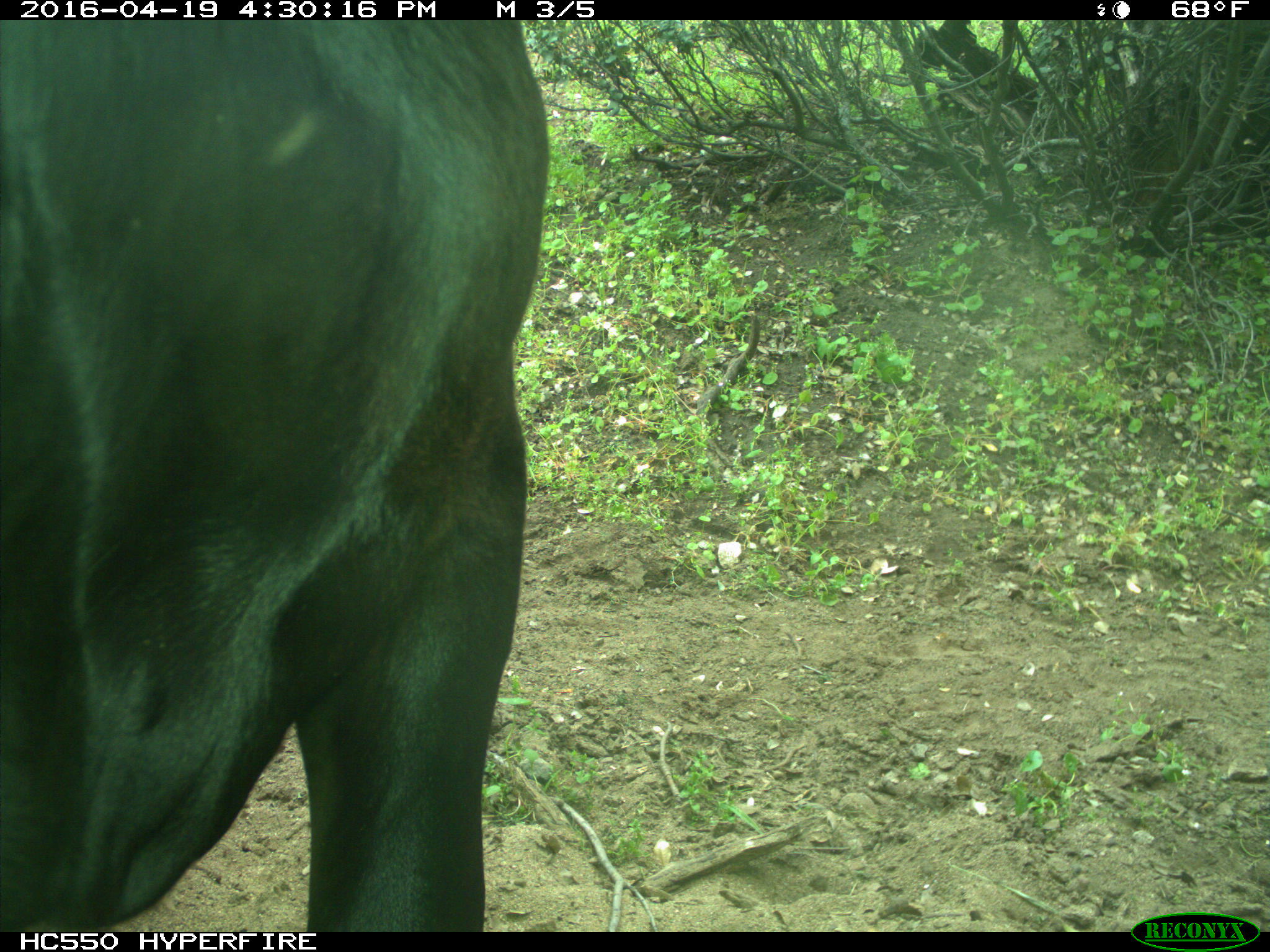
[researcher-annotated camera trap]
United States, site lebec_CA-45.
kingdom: Animalia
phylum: Chordata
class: Mammalia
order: Artiodactyla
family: Bovidae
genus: Bos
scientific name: Bos taurus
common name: domestic cow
Bos taurus (domestic cow).